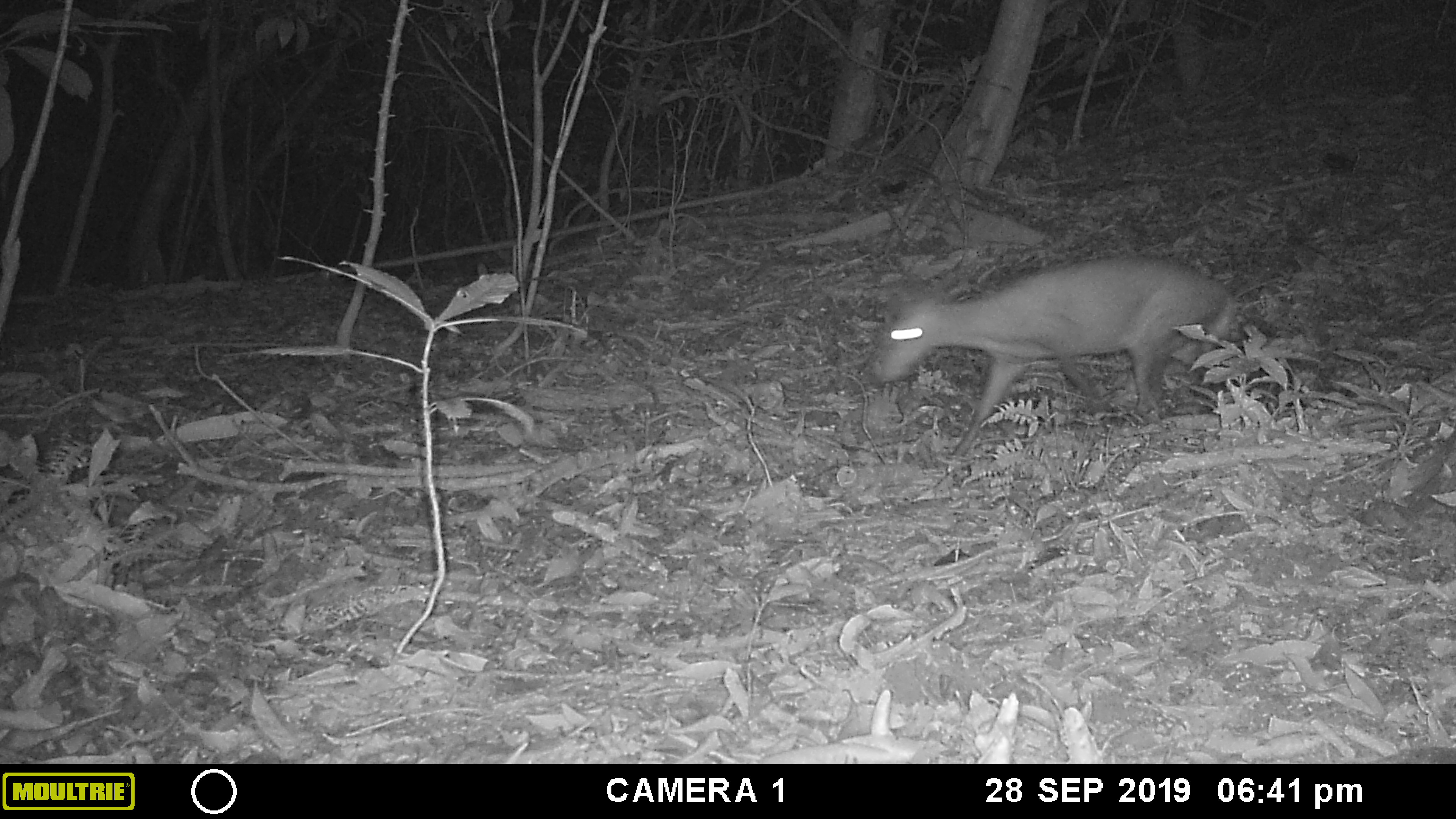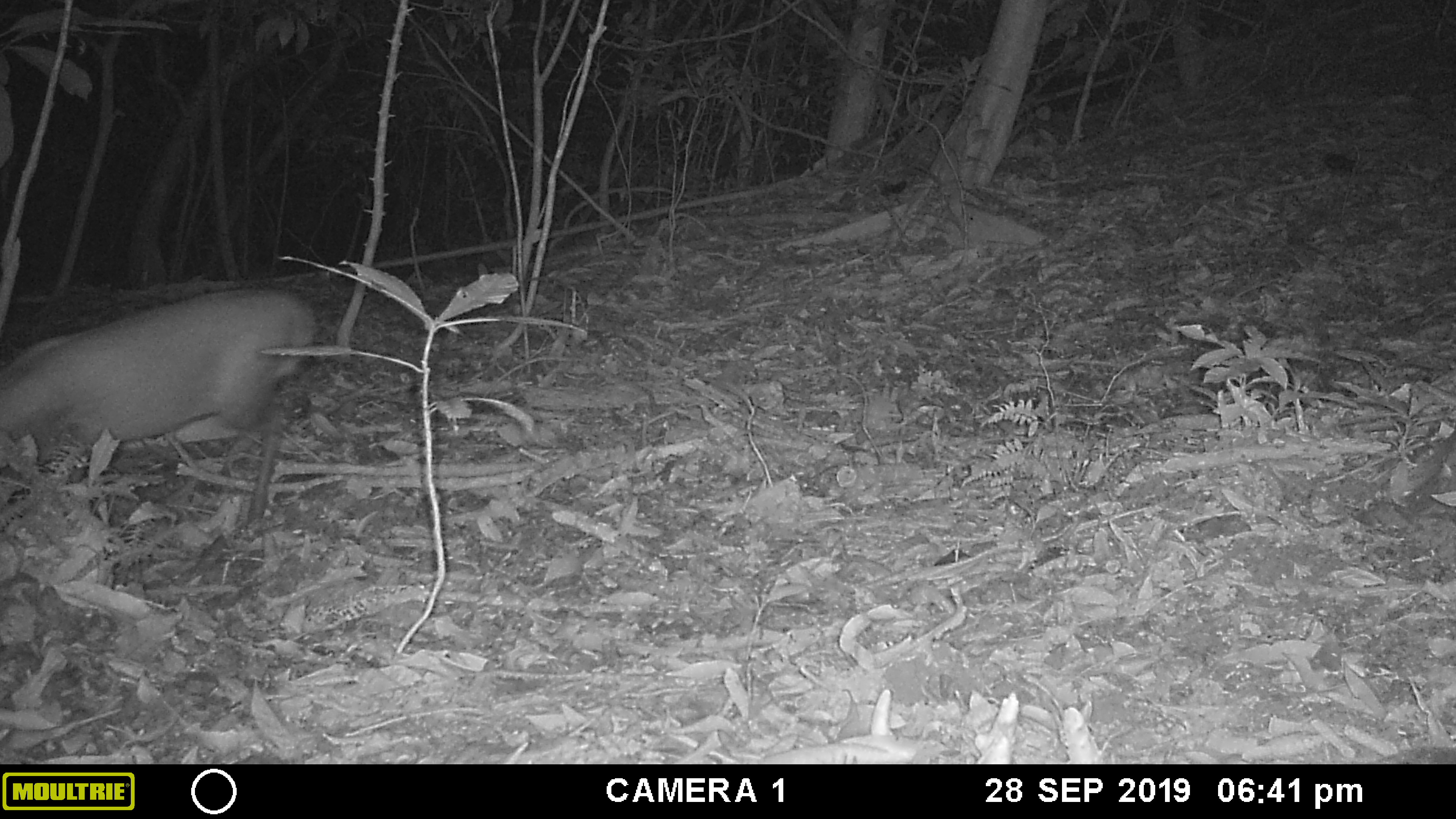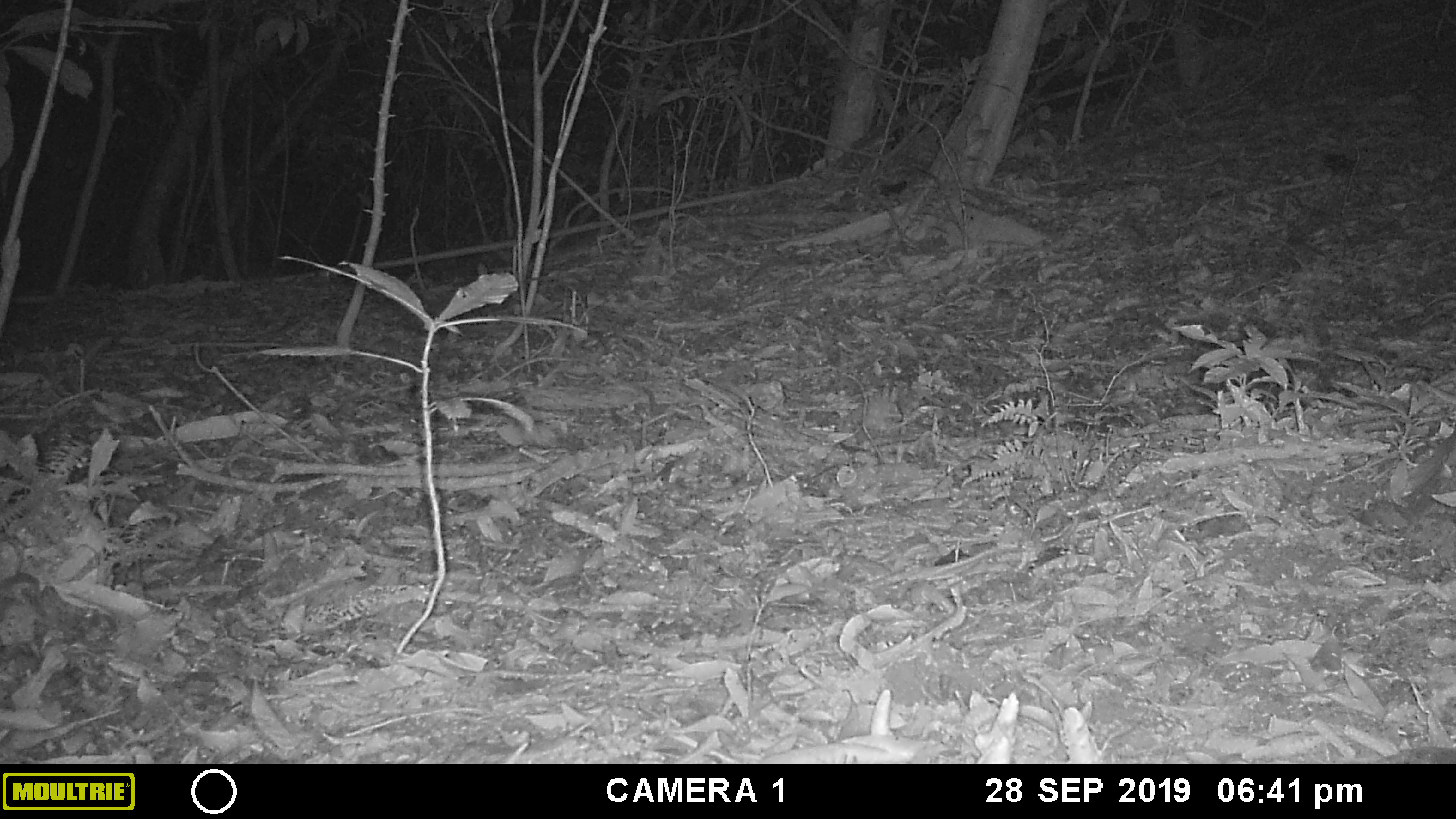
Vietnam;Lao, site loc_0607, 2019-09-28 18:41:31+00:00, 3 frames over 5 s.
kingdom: Animalia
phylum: Chordata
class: Mammalia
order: Artiodactyla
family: Cervidae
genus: Muntiacus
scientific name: Muntiacus rooseveltorum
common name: roosevelt's muntjac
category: roosevelts muntjac group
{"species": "roosevelts muntjac group (roosevelt's muntjac) (Muntiacus rooseveltorum)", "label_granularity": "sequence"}